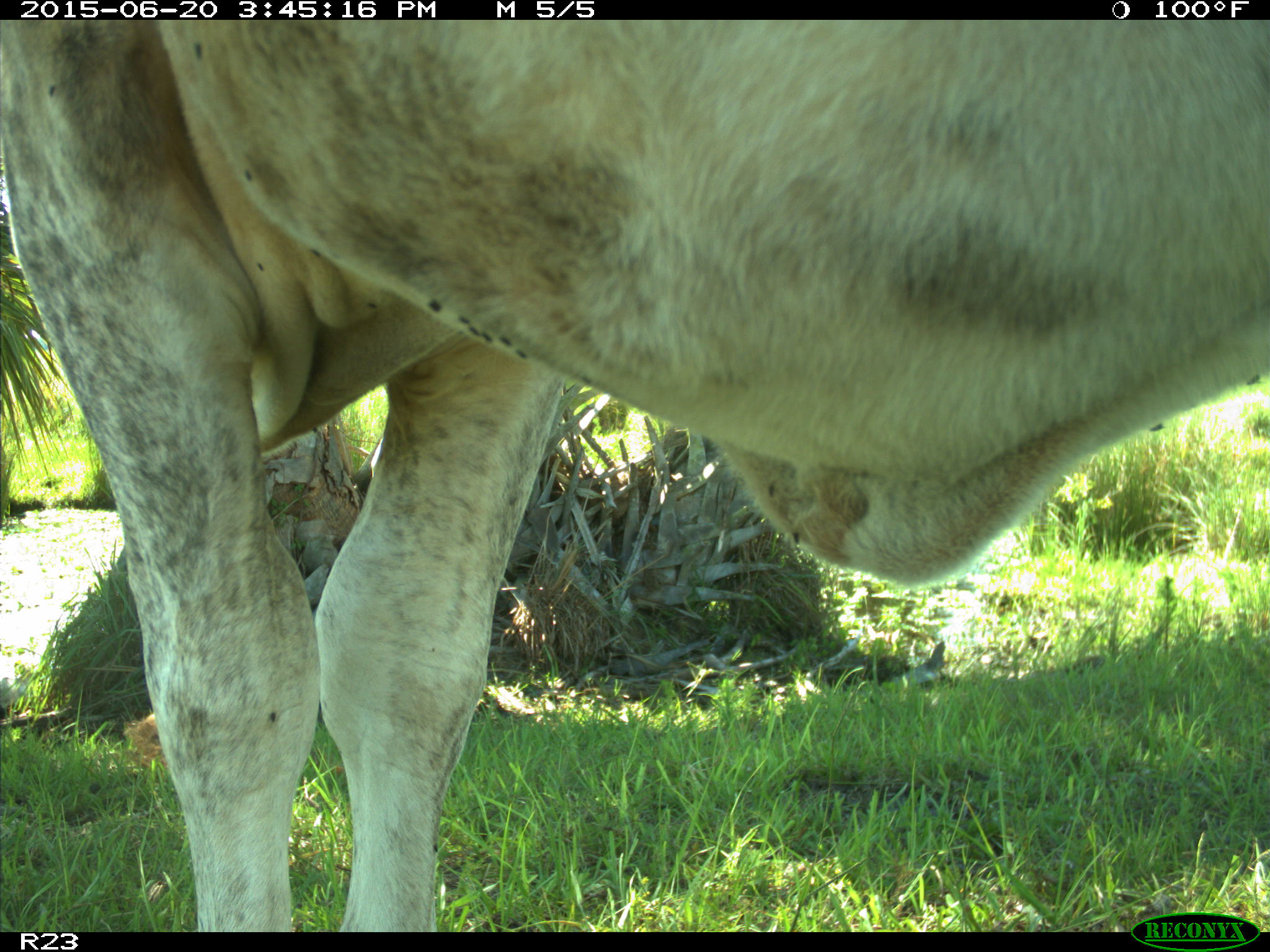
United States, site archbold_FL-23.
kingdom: Animalia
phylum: Chordata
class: Mammalia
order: Artiodactyla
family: Bovidae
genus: Bos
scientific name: Bos taurus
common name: domestic cow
Bos taurus (domestic cow).